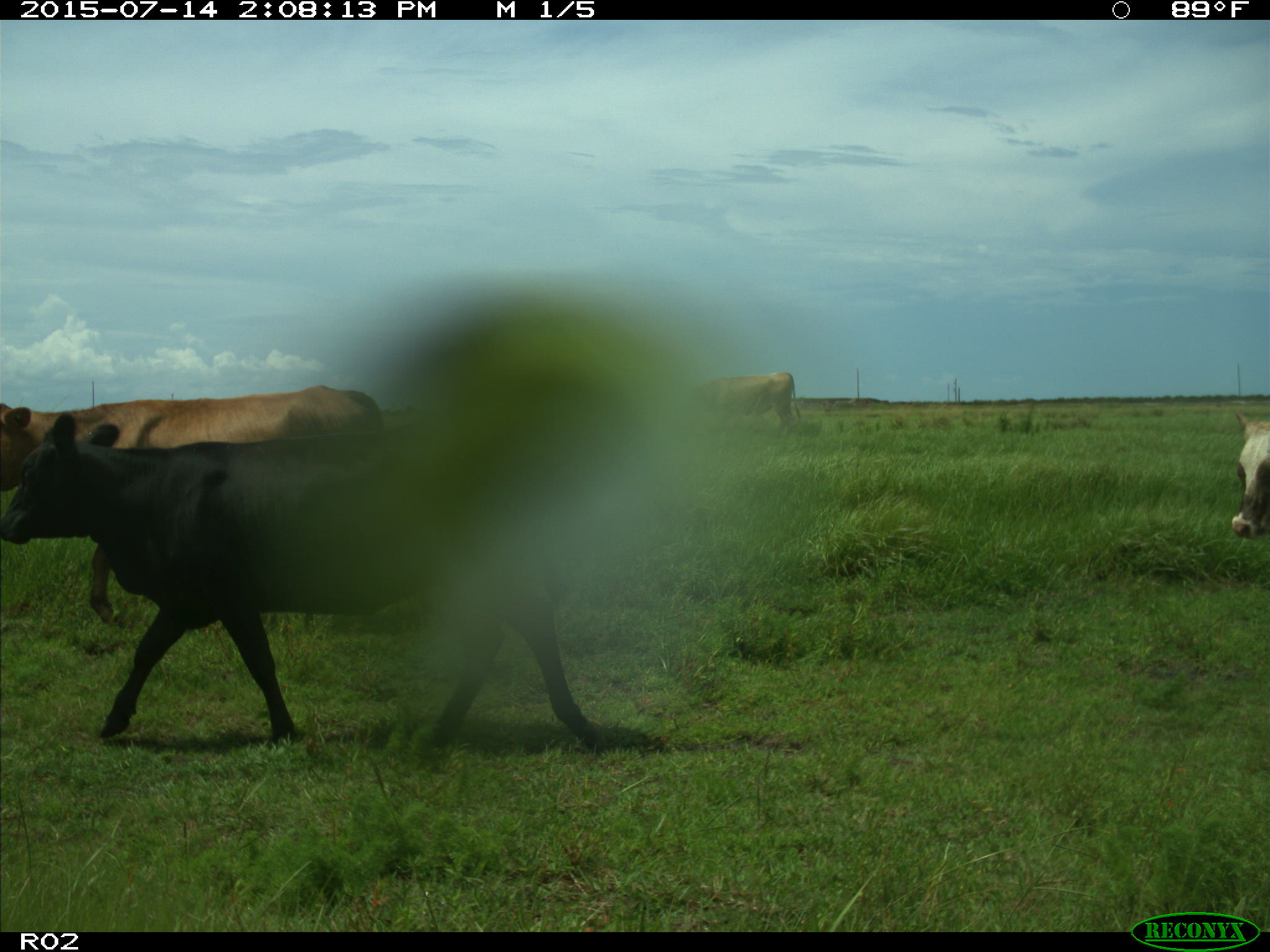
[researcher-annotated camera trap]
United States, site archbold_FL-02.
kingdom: Animalia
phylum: Chordata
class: Mammalia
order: Artiodactyla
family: Bovidae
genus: Bos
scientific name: Bos taurus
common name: domestic cow